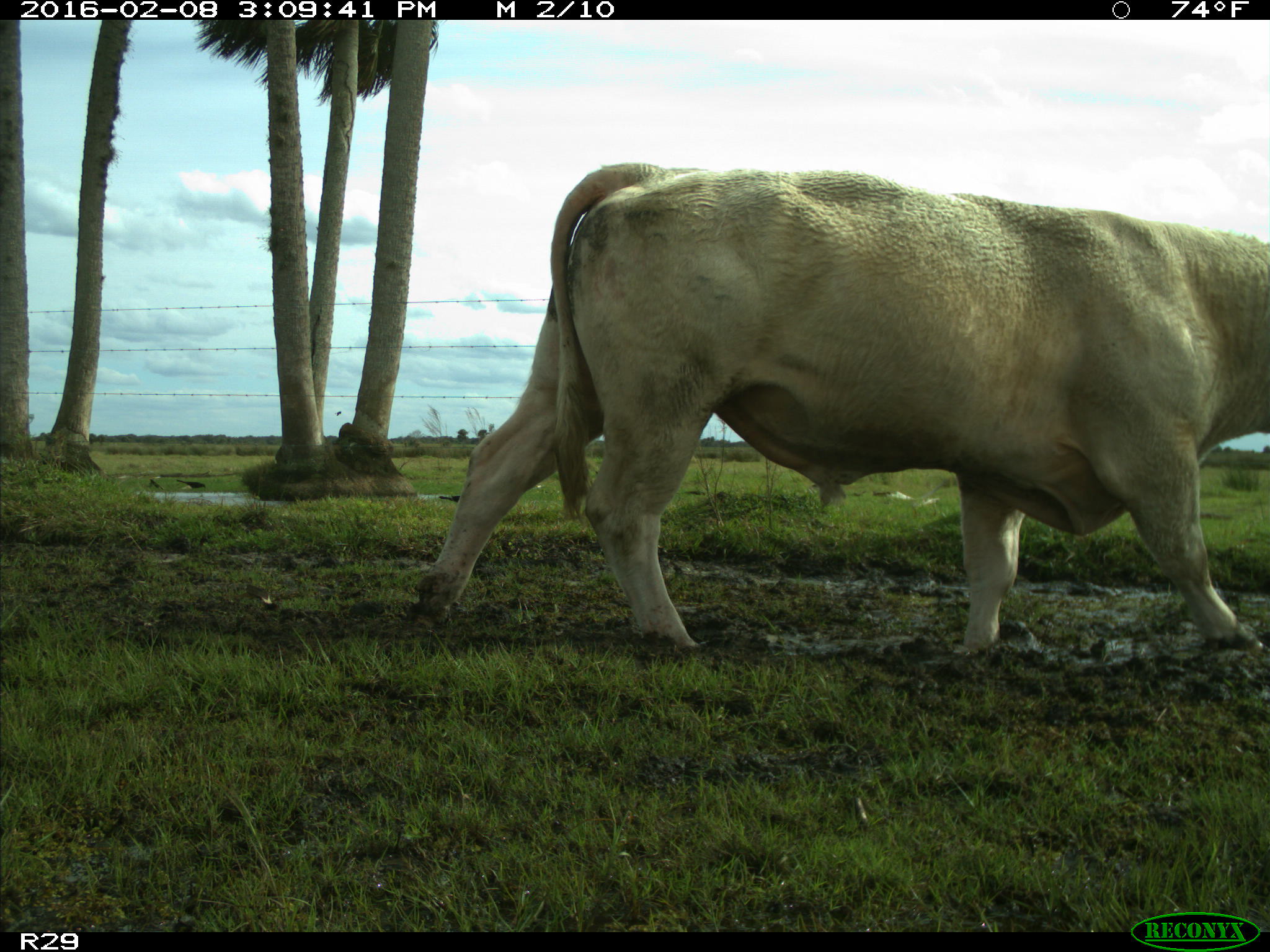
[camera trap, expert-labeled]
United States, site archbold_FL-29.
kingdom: Animalia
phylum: Chordata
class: Mammalia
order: Artiodactyla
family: Bovidae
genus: Bos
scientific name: Bos taurus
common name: domestic cow